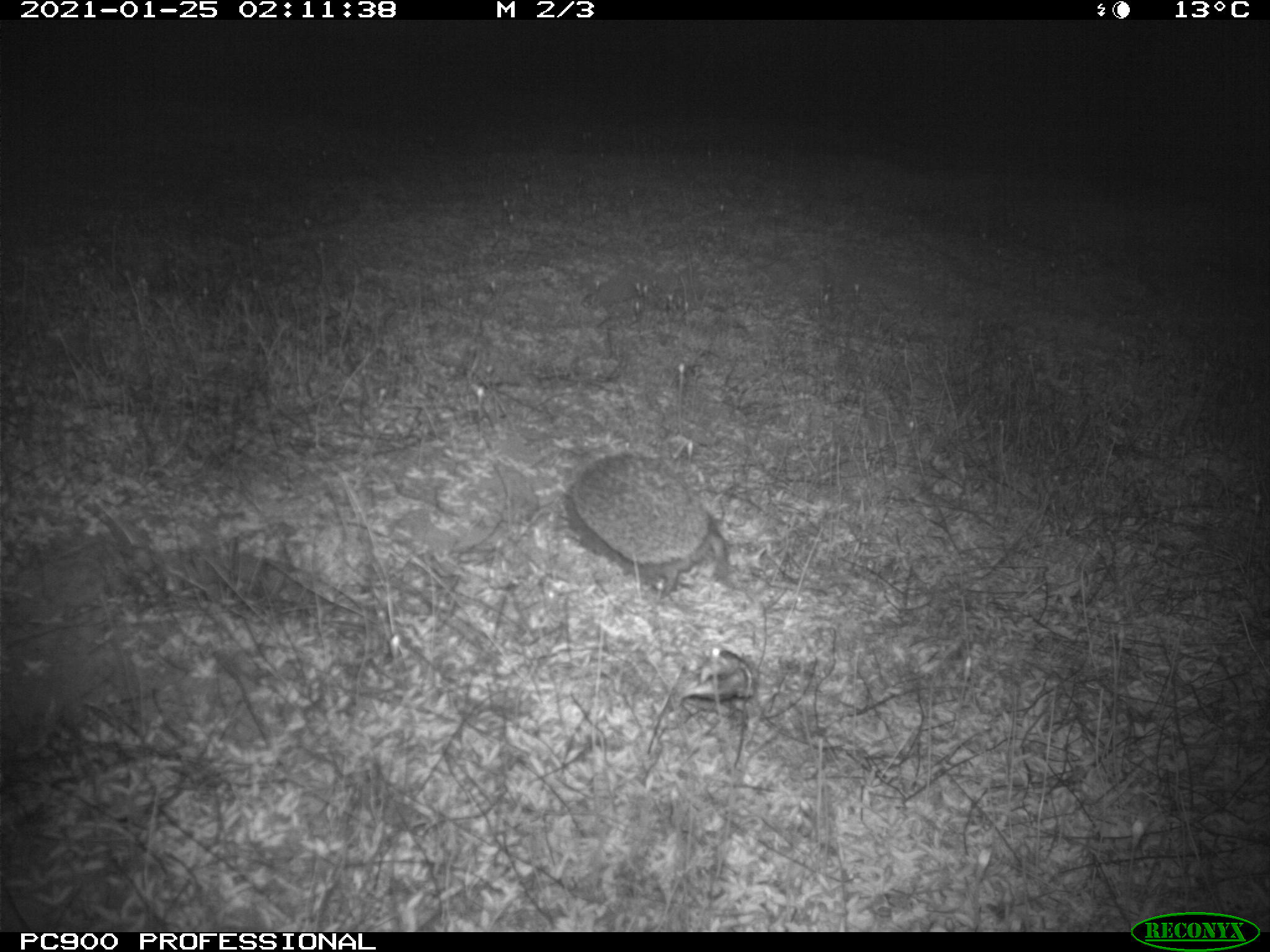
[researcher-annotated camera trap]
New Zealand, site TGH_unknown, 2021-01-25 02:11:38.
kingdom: Animalia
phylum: Chordata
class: Mammalia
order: Eulipotyphla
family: Erinaceidae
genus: Erinaceus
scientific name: Erinaceus europaeus europaeus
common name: european hedgehog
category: hedgehog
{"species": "hedgehog (european hedgehog) (Erinaceus europaeus europaeus)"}